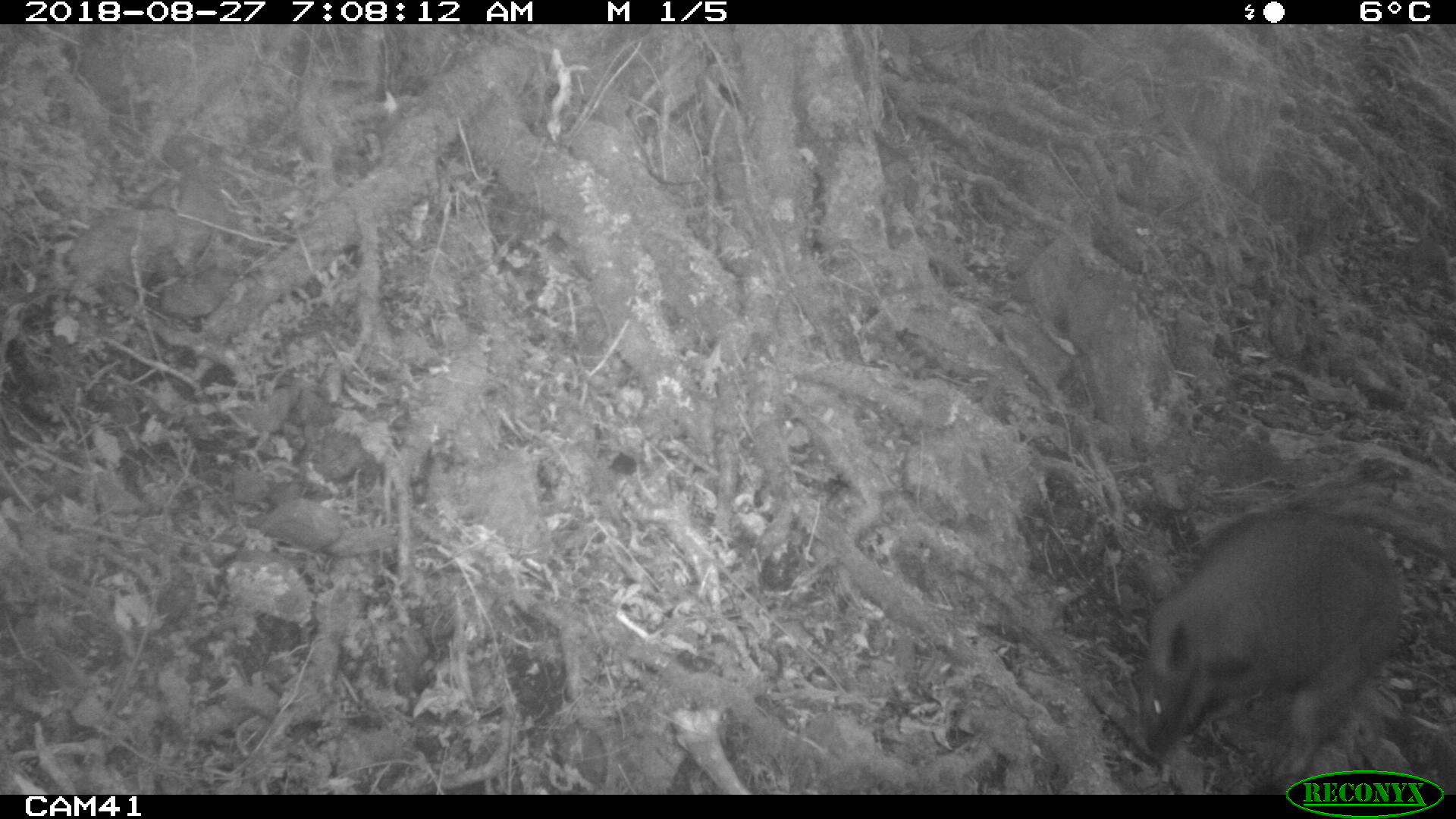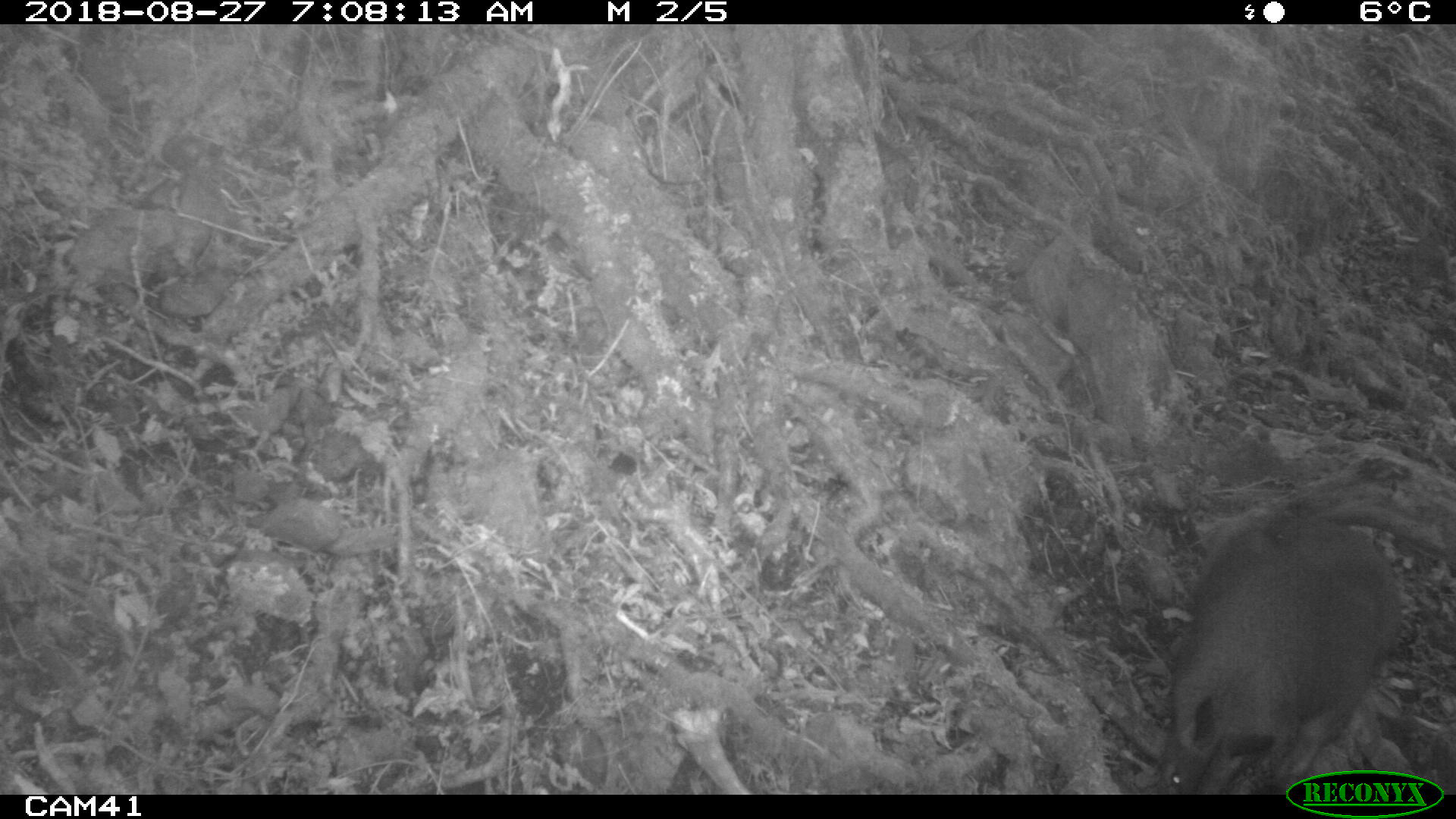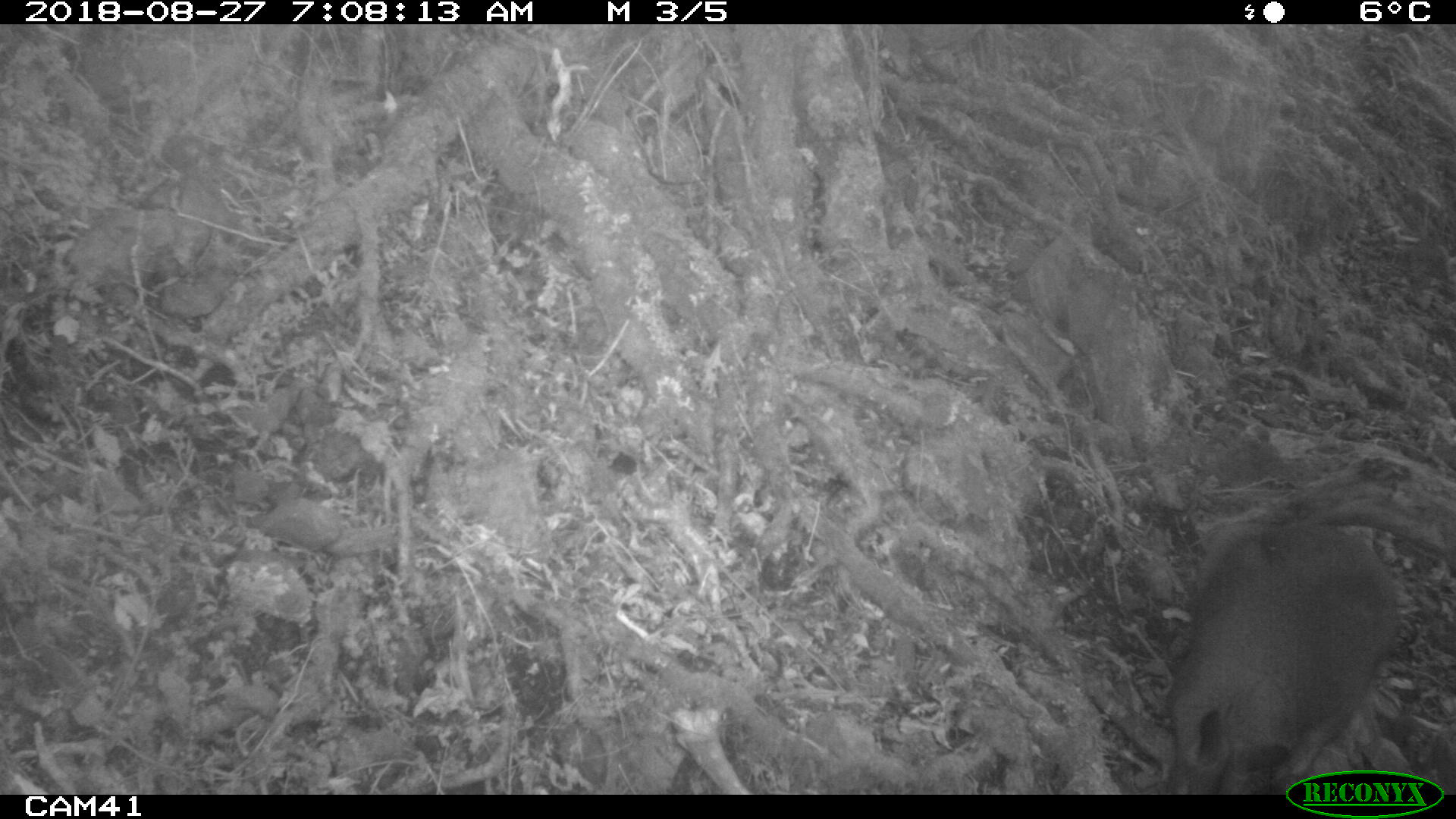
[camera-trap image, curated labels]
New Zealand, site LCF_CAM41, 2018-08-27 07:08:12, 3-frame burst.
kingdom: Animalia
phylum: Chordata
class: Mammalia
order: Diprotodontia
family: Macropodidae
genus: Notamacropus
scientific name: Notamacropus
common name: wallaby